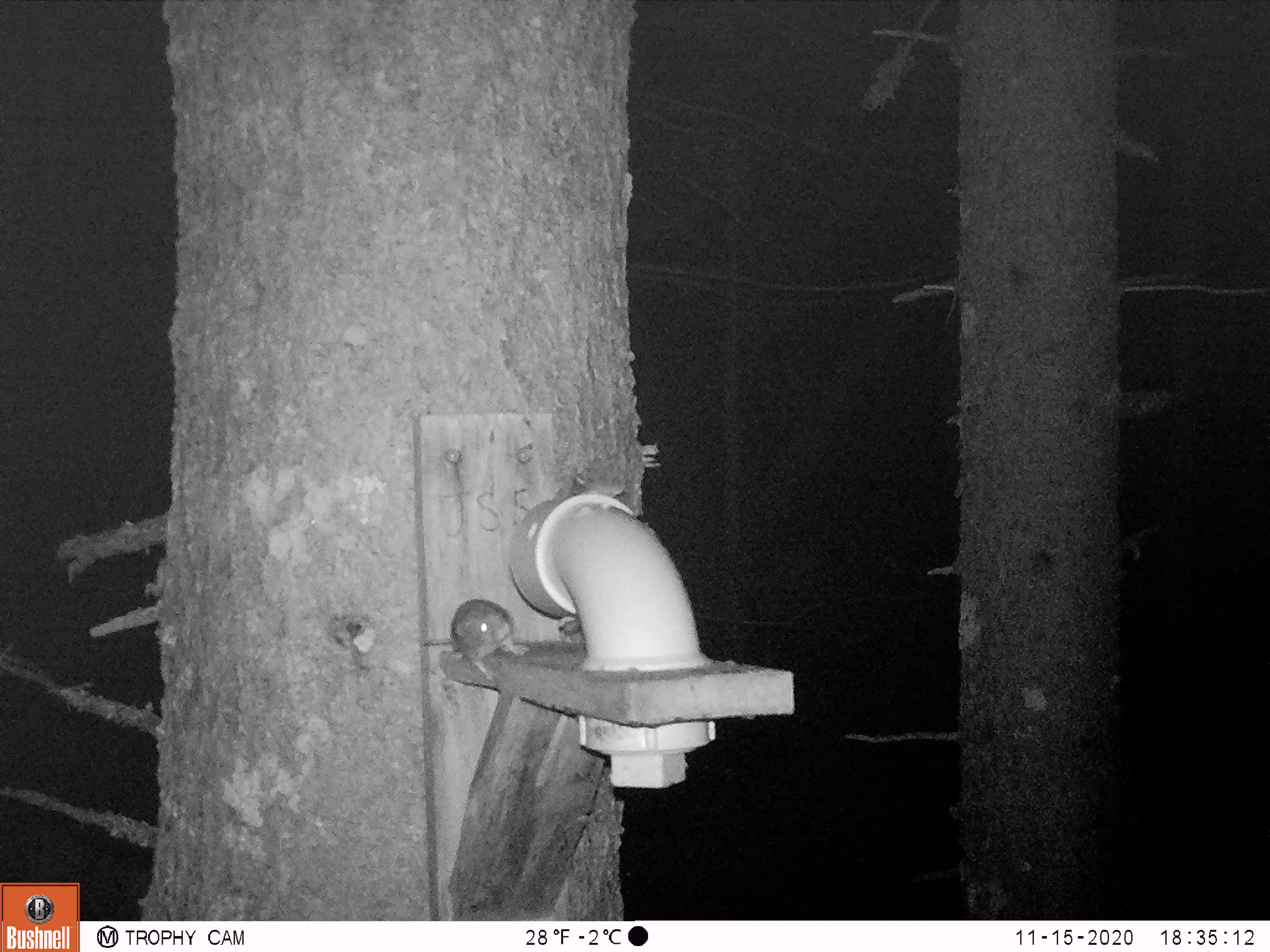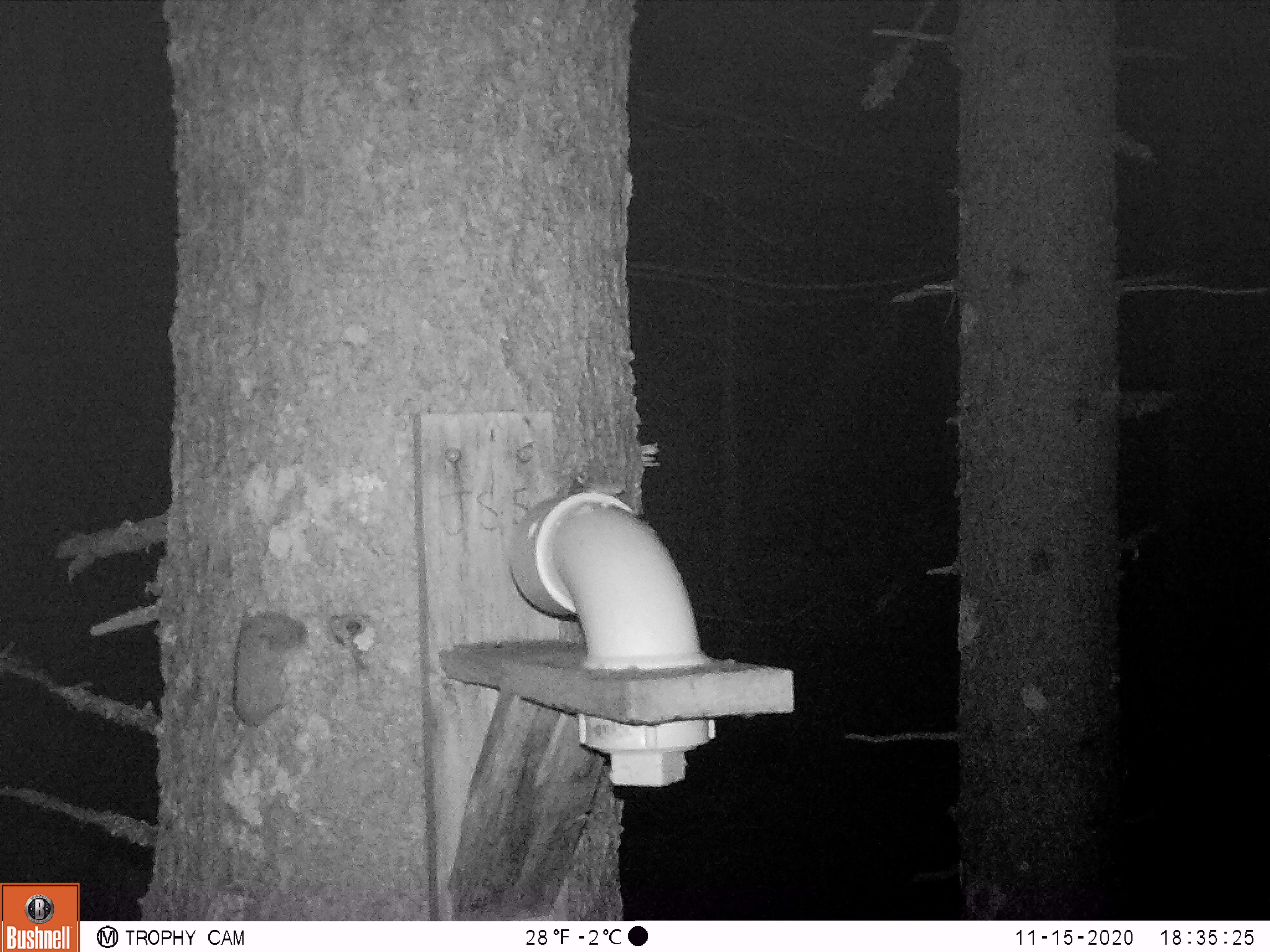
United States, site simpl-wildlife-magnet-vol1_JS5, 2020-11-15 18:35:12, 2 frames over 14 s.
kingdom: Animalia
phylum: Chordata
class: Mammalia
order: Rodentia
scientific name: Rodentia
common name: mouse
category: mouse sp.